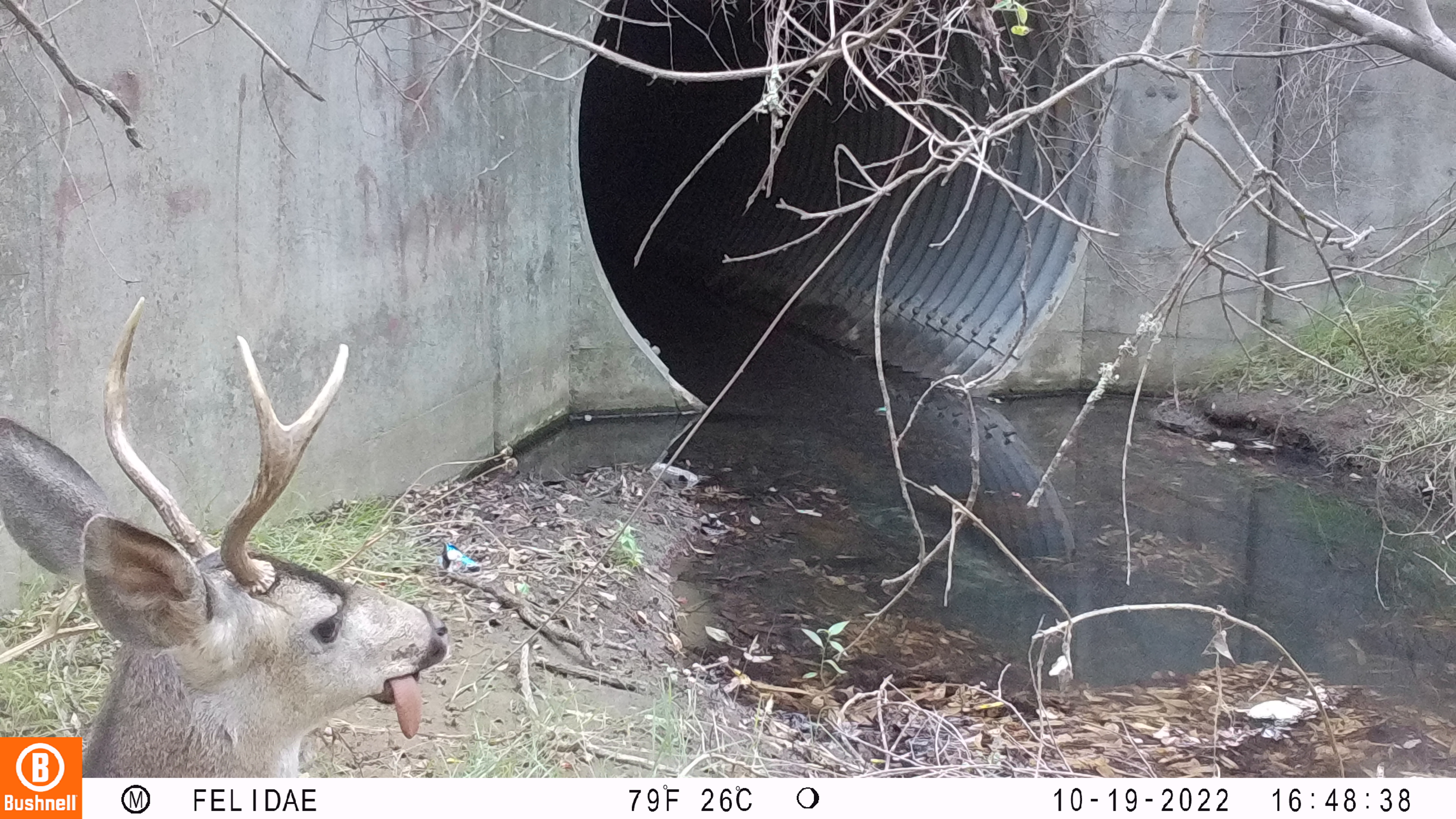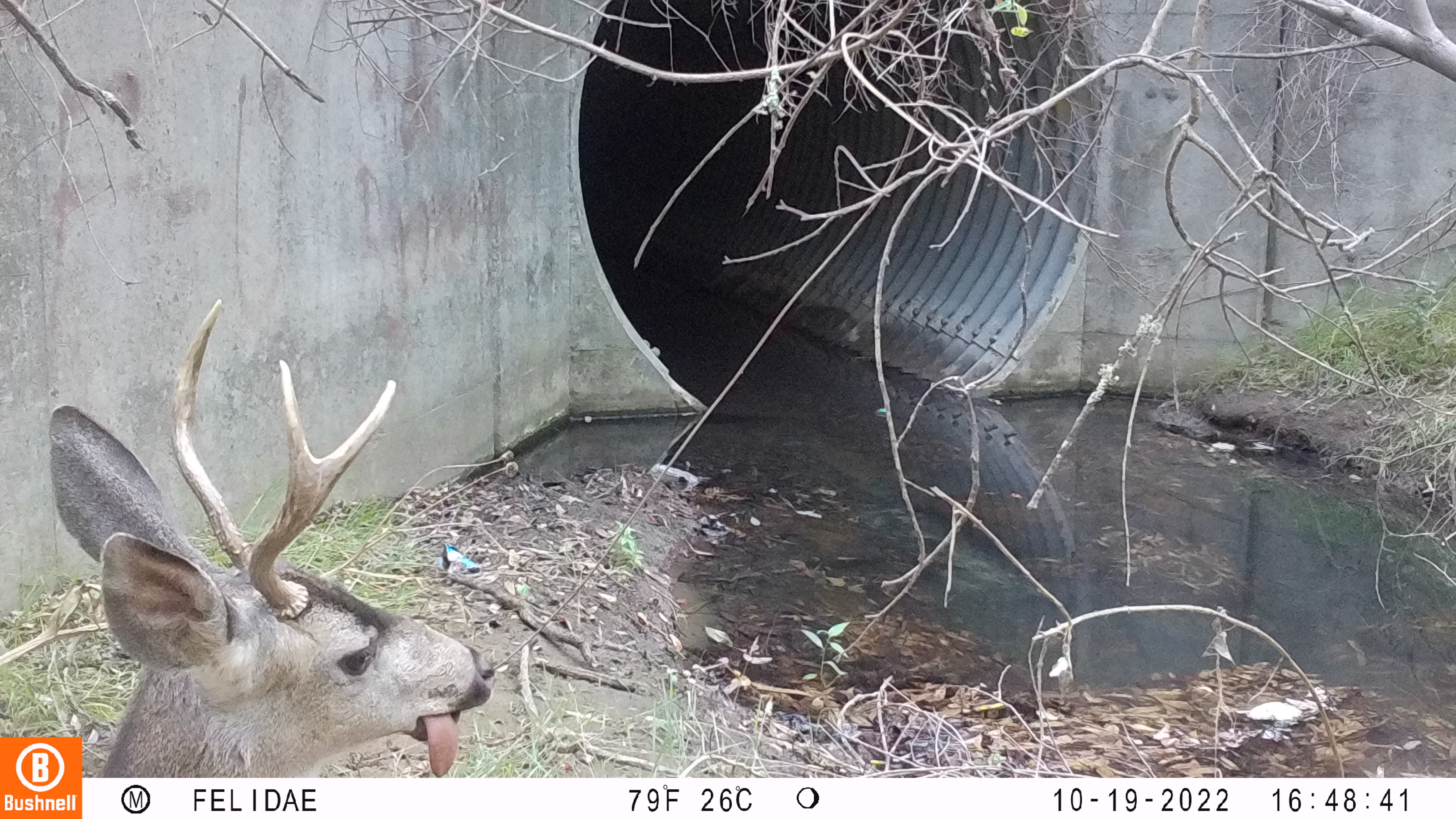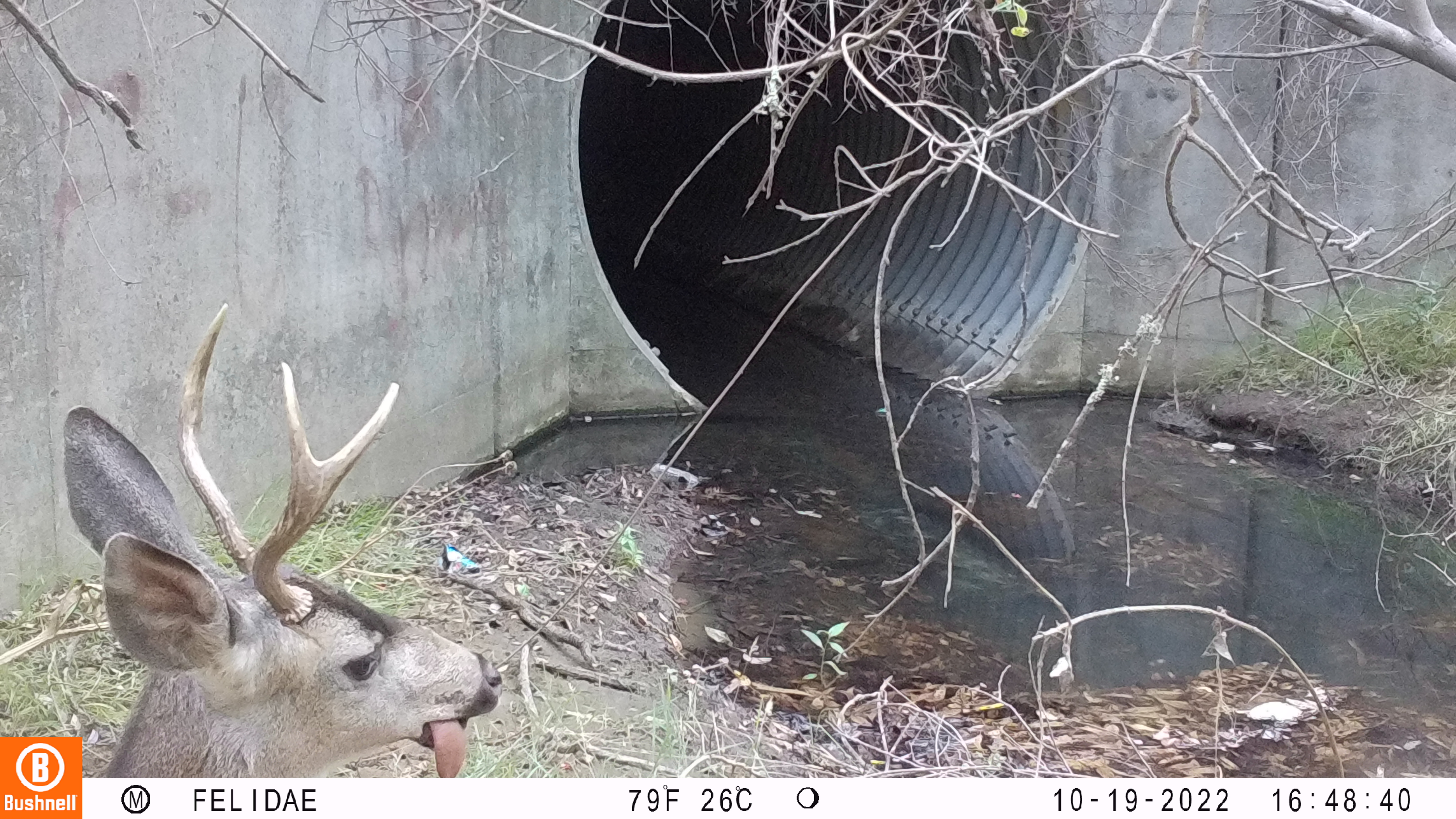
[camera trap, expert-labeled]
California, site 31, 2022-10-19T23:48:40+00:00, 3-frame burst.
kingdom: Animalia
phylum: Chordata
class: Mammalia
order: Artiodactyla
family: Cervidae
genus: Odocoileus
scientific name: Odocoileus hemionus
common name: mule deer